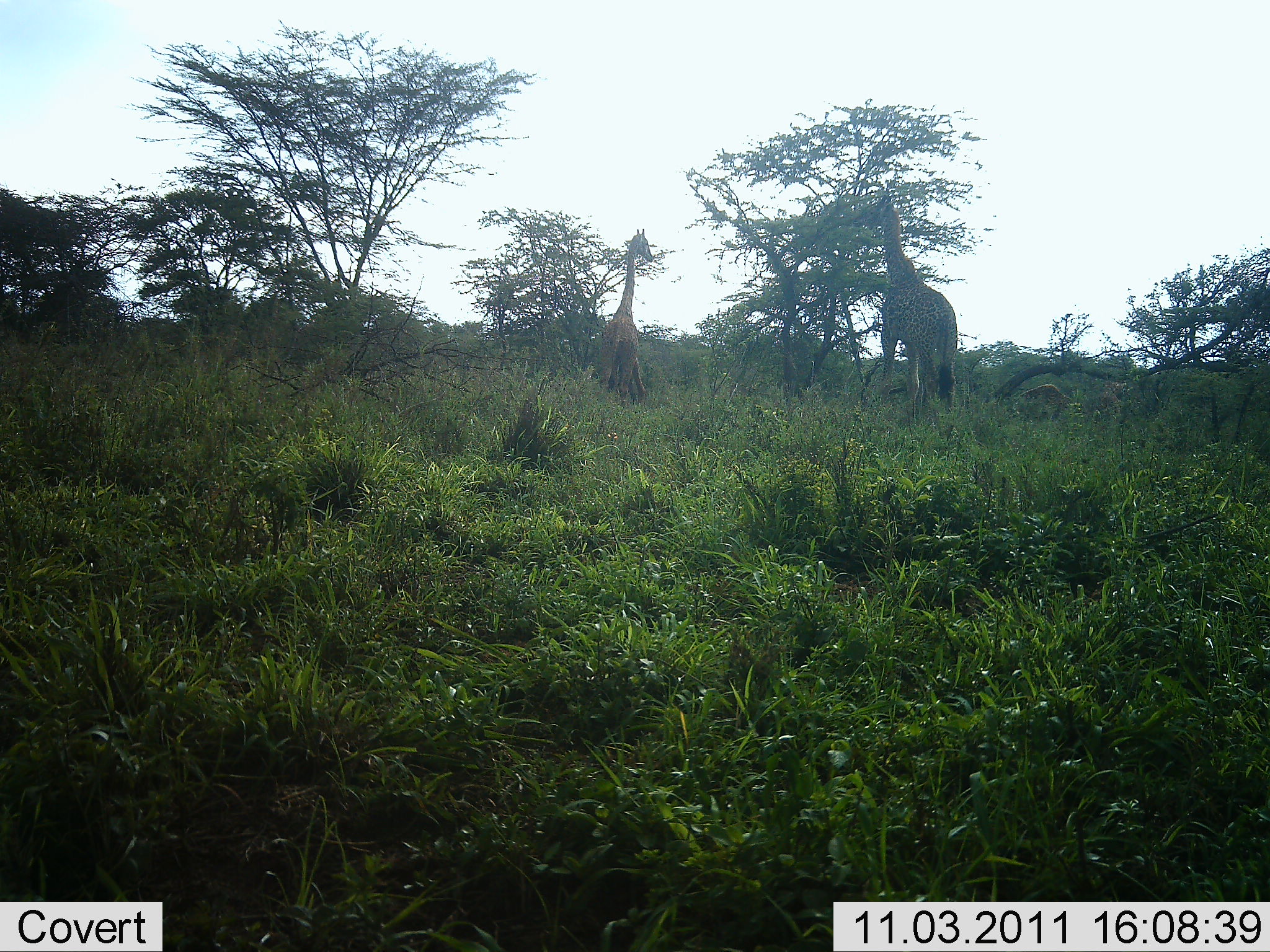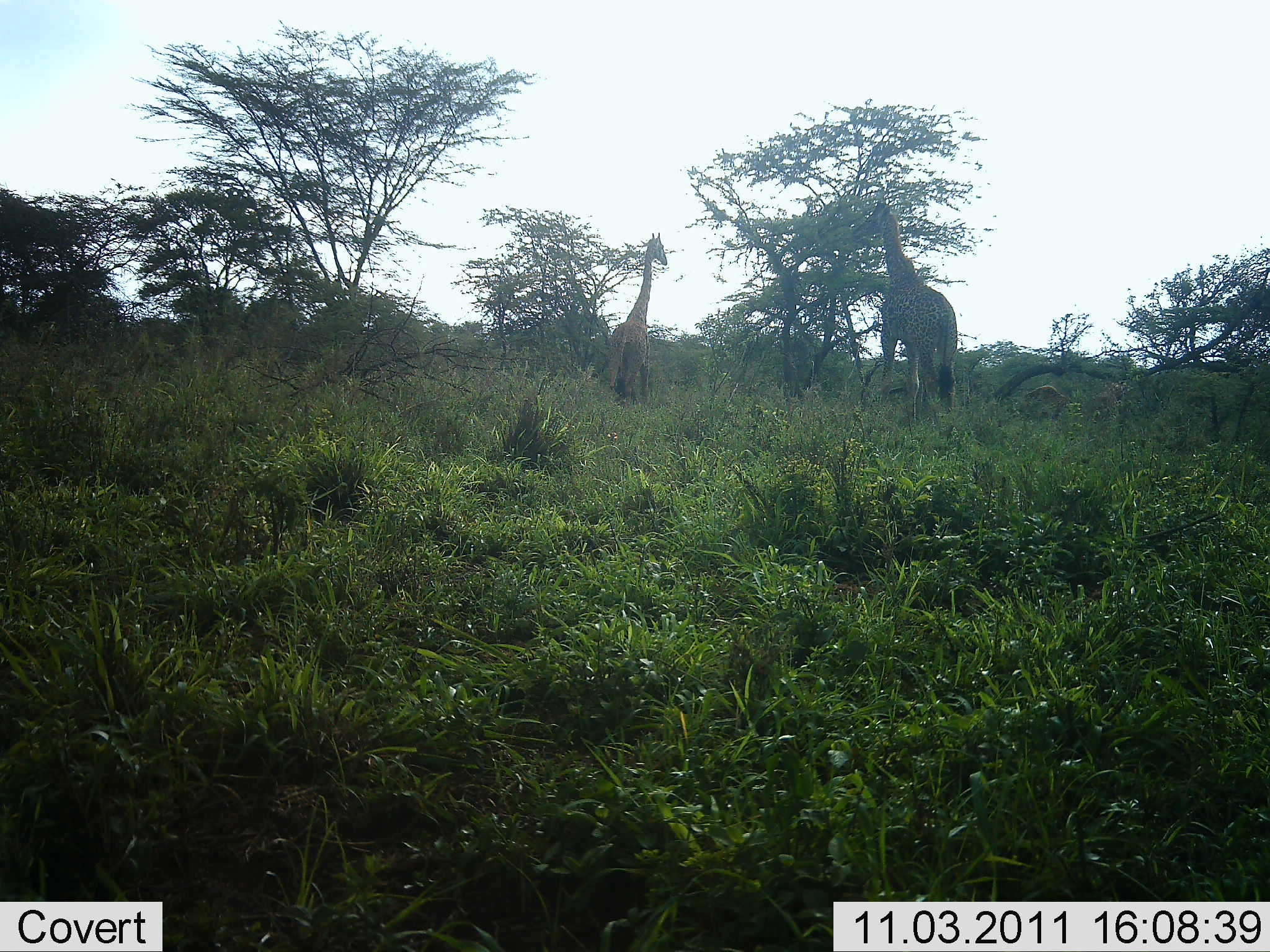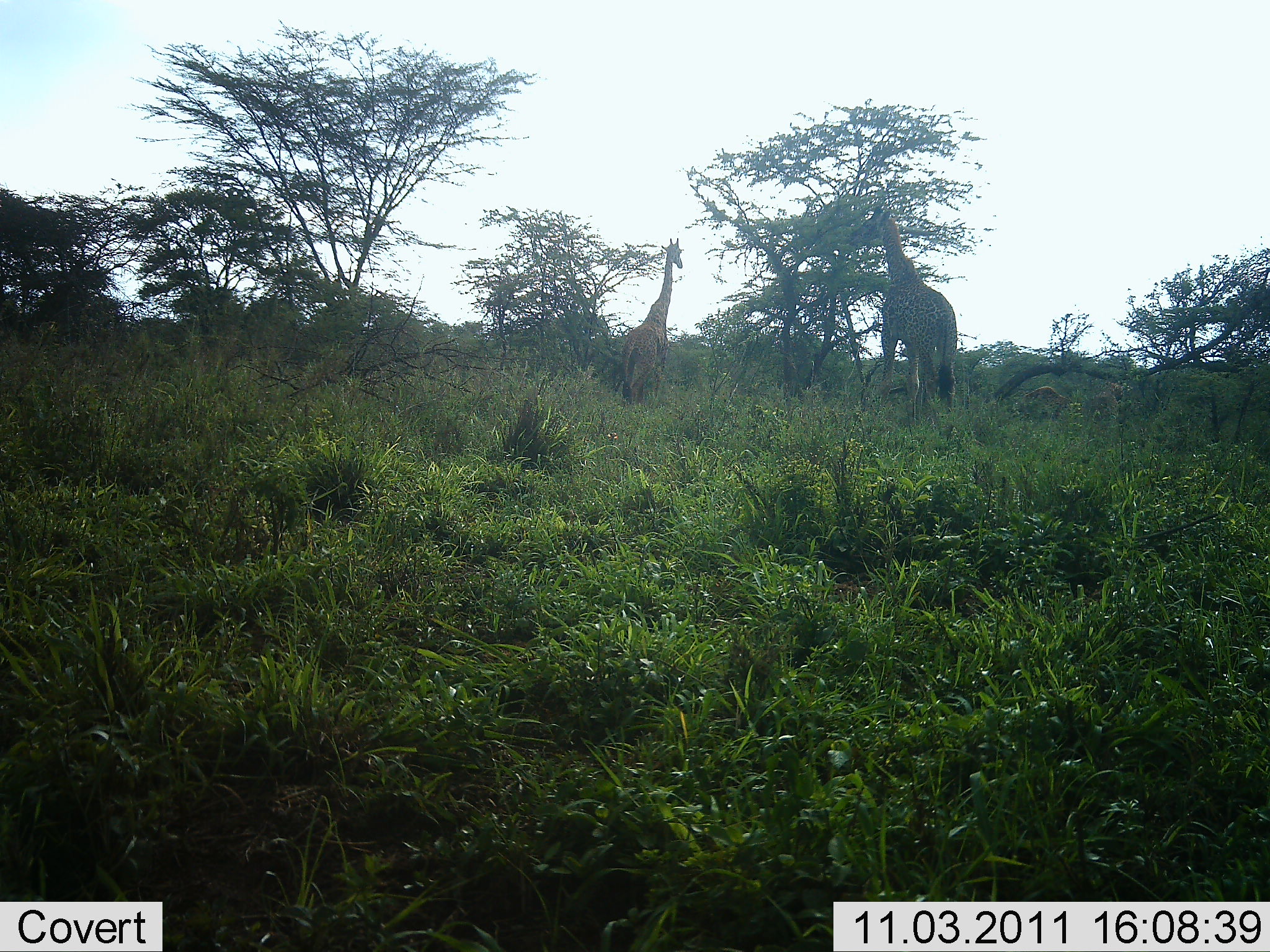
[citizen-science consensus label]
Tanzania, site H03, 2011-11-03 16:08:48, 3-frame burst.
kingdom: Animalia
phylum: Chordata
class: Mammalia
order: Artiodactyla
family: Giraffidae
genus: Giraffa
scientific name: Giraffa camelopardalis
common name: giraffe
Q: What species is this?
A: Giraffe (Giraffa camelopardalis).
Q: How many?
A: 2.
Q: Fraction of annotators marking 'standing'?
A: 29%.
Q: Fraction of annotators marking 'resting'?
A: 0%.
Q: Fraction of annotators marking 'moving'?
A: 24%.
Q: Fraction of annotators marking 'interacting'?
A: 0%.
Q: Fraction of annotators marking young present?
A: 6%.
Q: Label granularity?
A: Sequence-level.